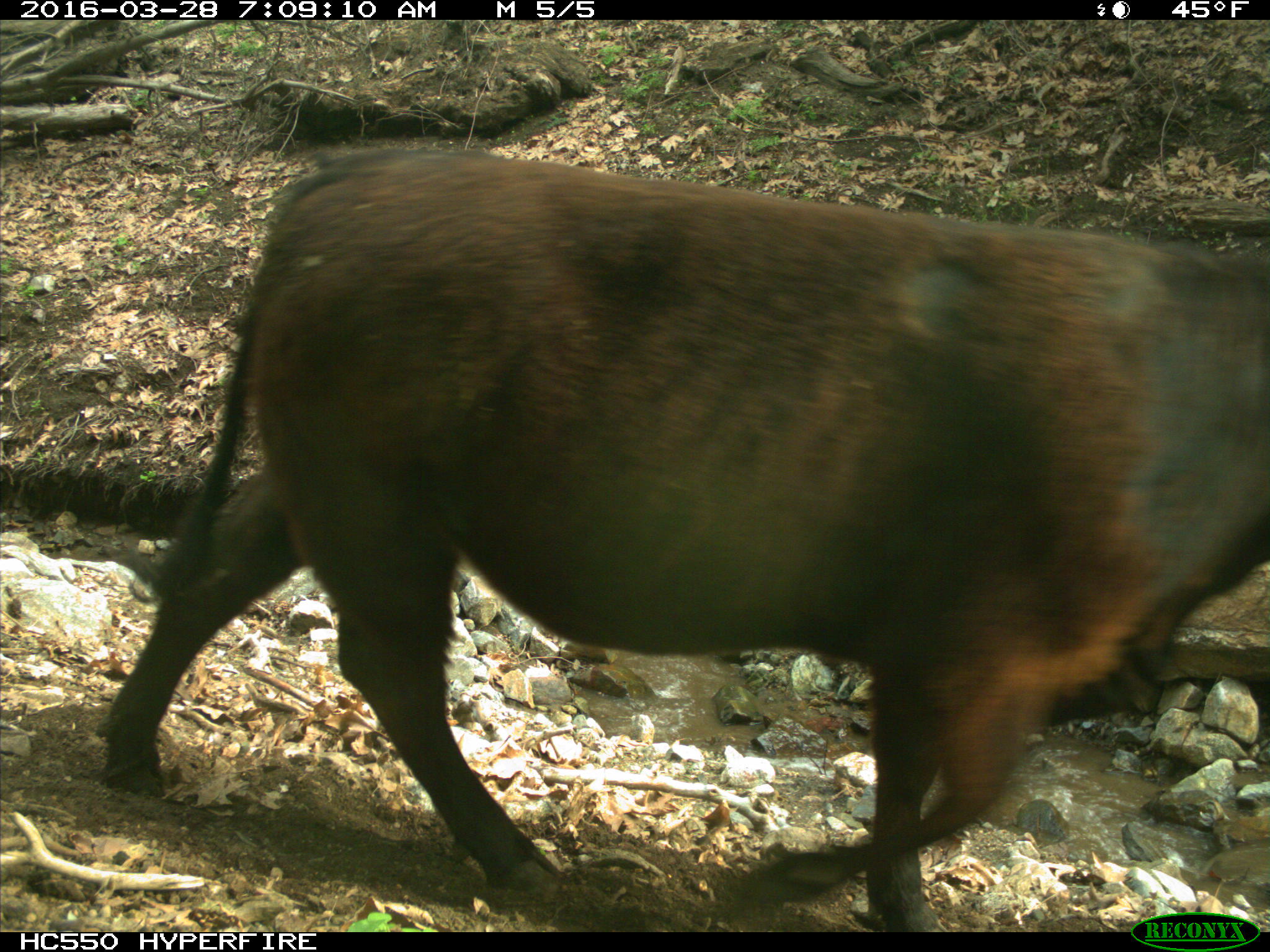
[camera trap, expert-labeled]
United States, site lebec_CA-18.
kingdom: Animalia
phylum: Chordata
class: Mammalia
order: Artiodactyla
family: Bovidae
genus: Bos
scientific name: Bos taurus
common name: domestic cow